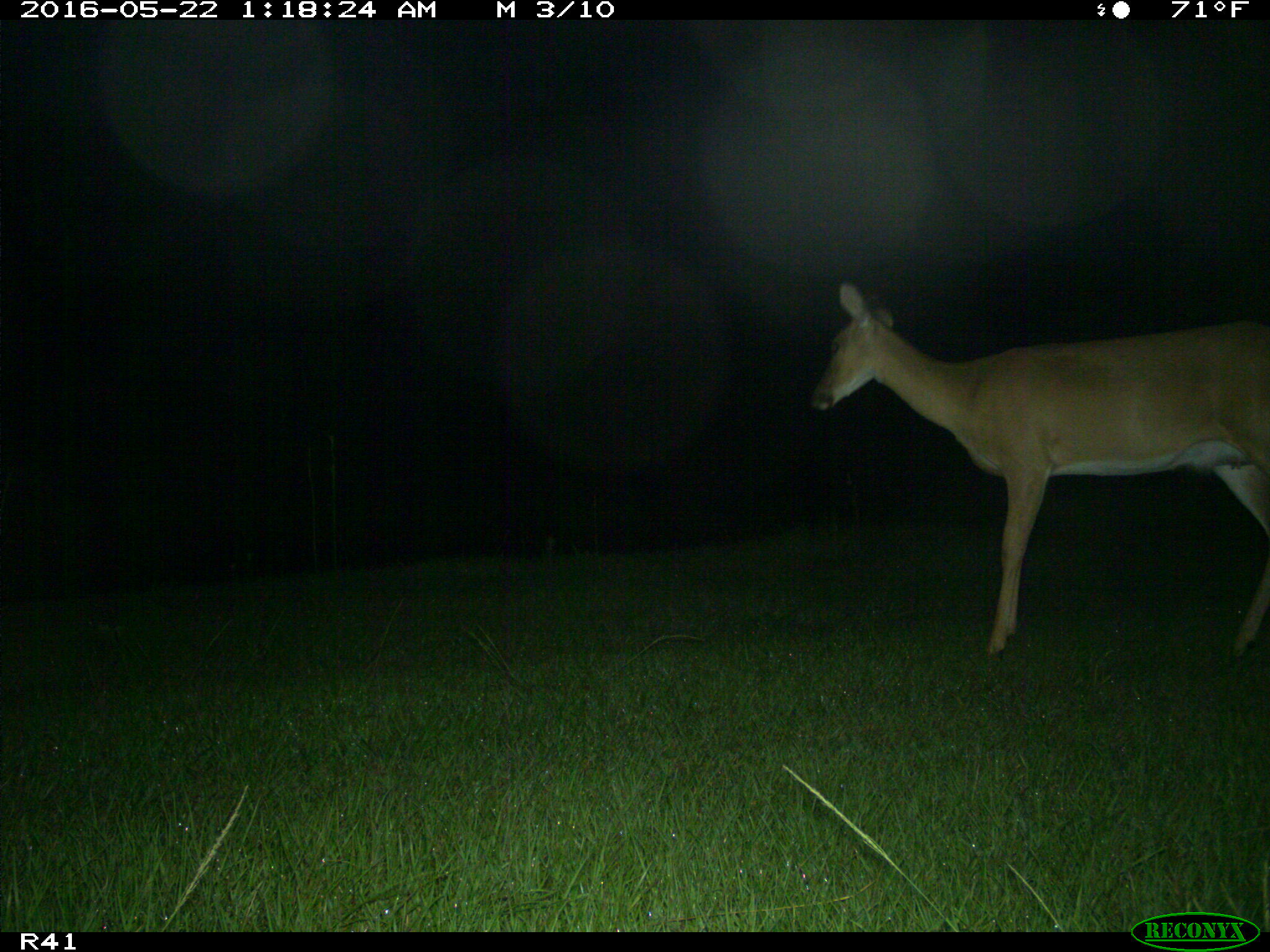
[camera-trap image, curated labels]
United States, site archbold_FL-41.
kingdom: Animalia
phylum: Chordata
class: Mammalia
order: Artiodactyla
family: Cervidae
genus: Odocoileus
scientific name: Odocoileus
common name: deer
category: unidentified deer